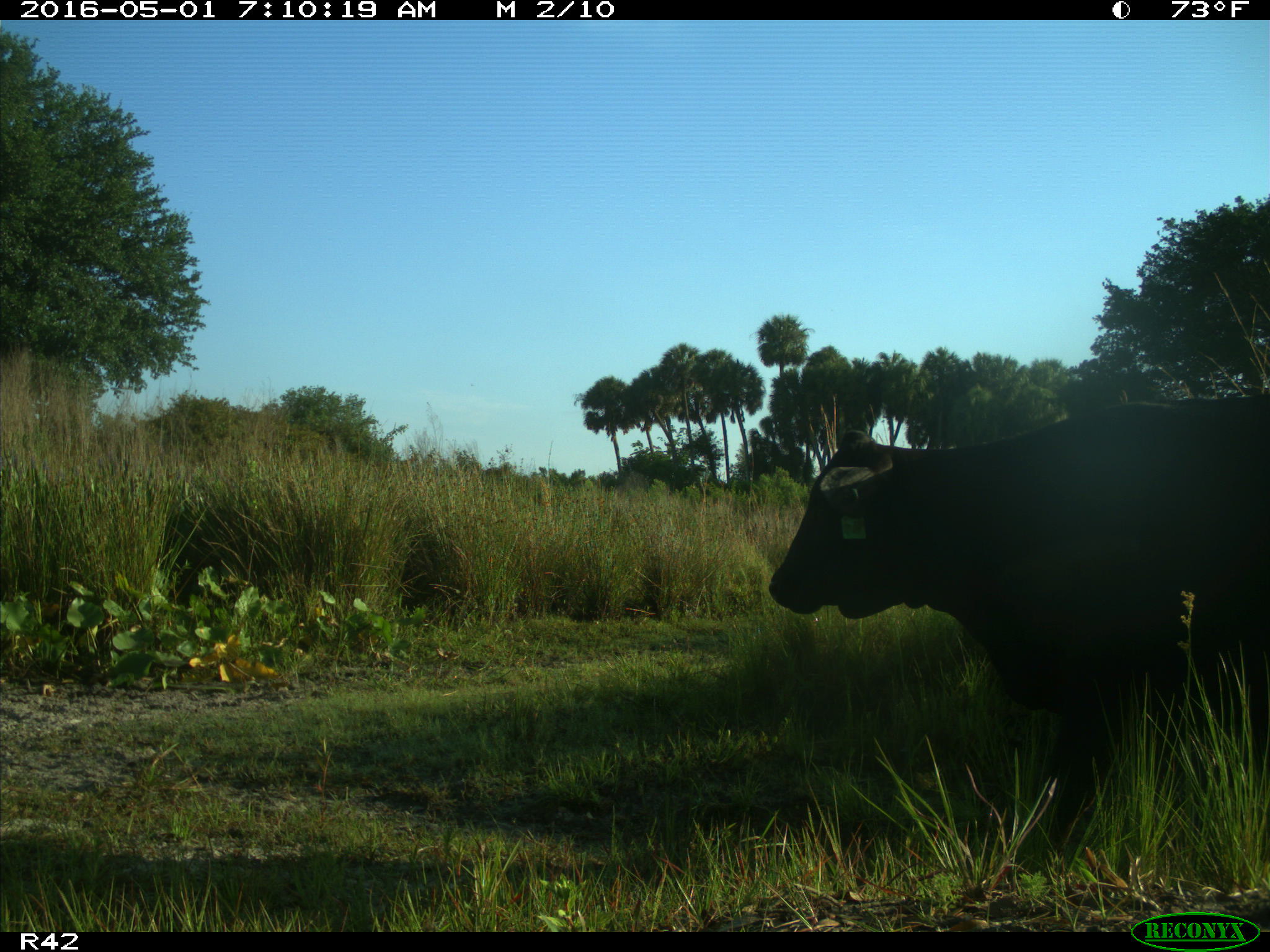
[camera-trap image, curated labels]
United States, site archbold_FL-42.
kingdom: Animalia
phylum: Chordata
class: Mammalia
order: Artiodactyla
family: Bovidae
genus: Bos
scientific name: Bos taurus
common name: domestic cow